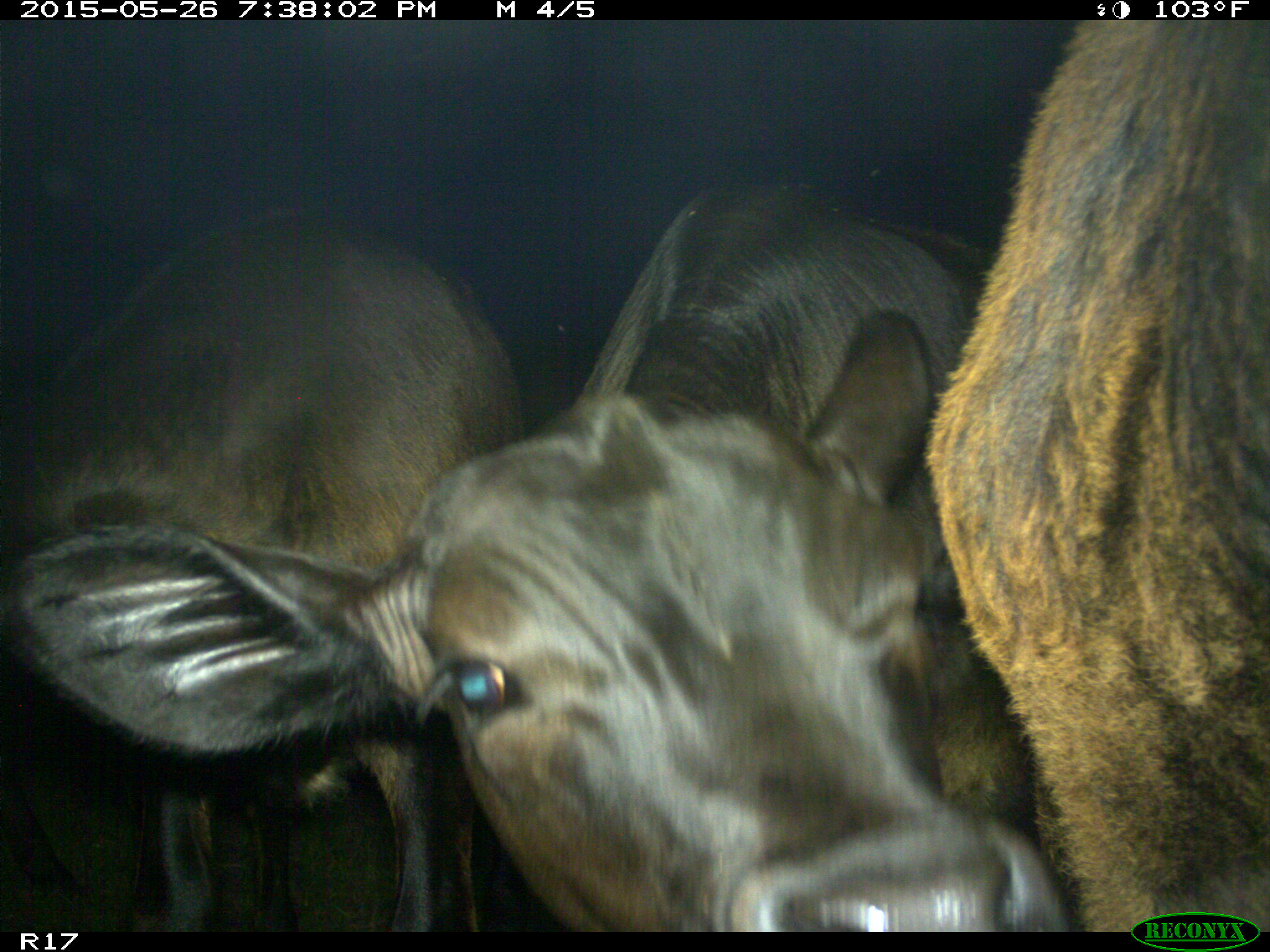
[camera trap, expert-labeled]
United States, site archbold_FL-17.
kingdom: Animalia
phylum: Chordata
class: Mammalia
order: Artiodactyla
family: Bovidae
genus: Bos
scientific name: Bos taurus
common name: domestic cow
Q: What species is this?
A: Bos taurus (domestic cow).